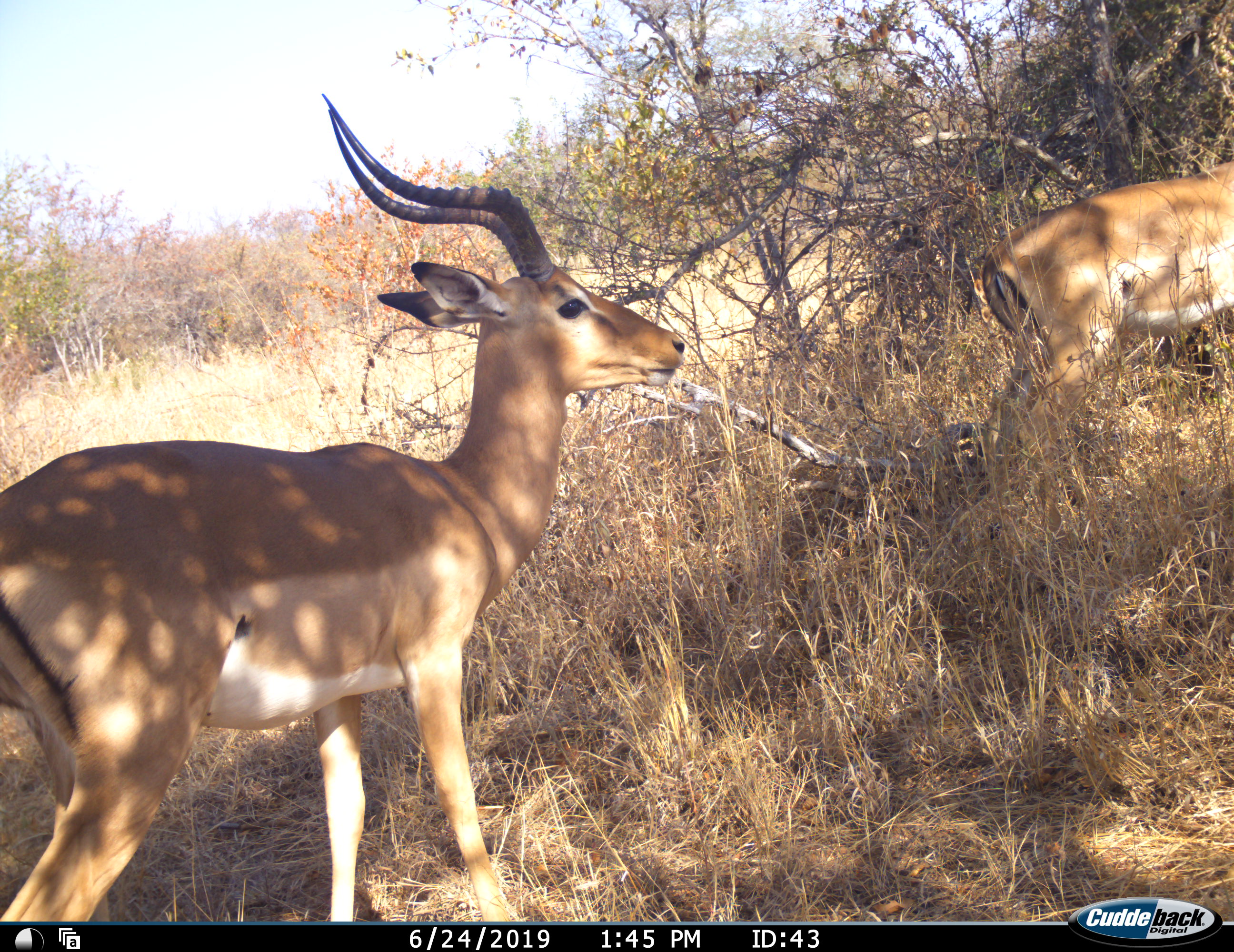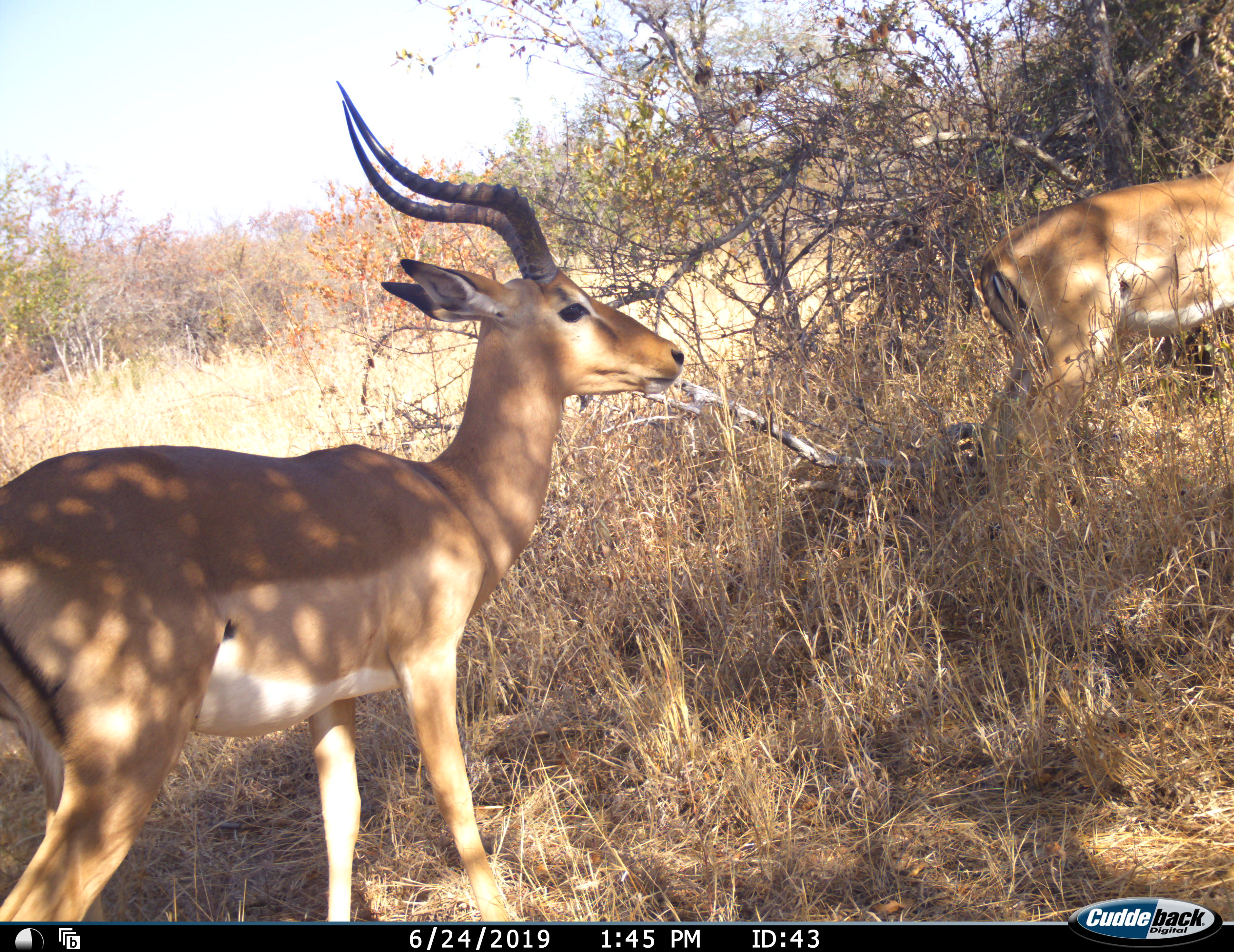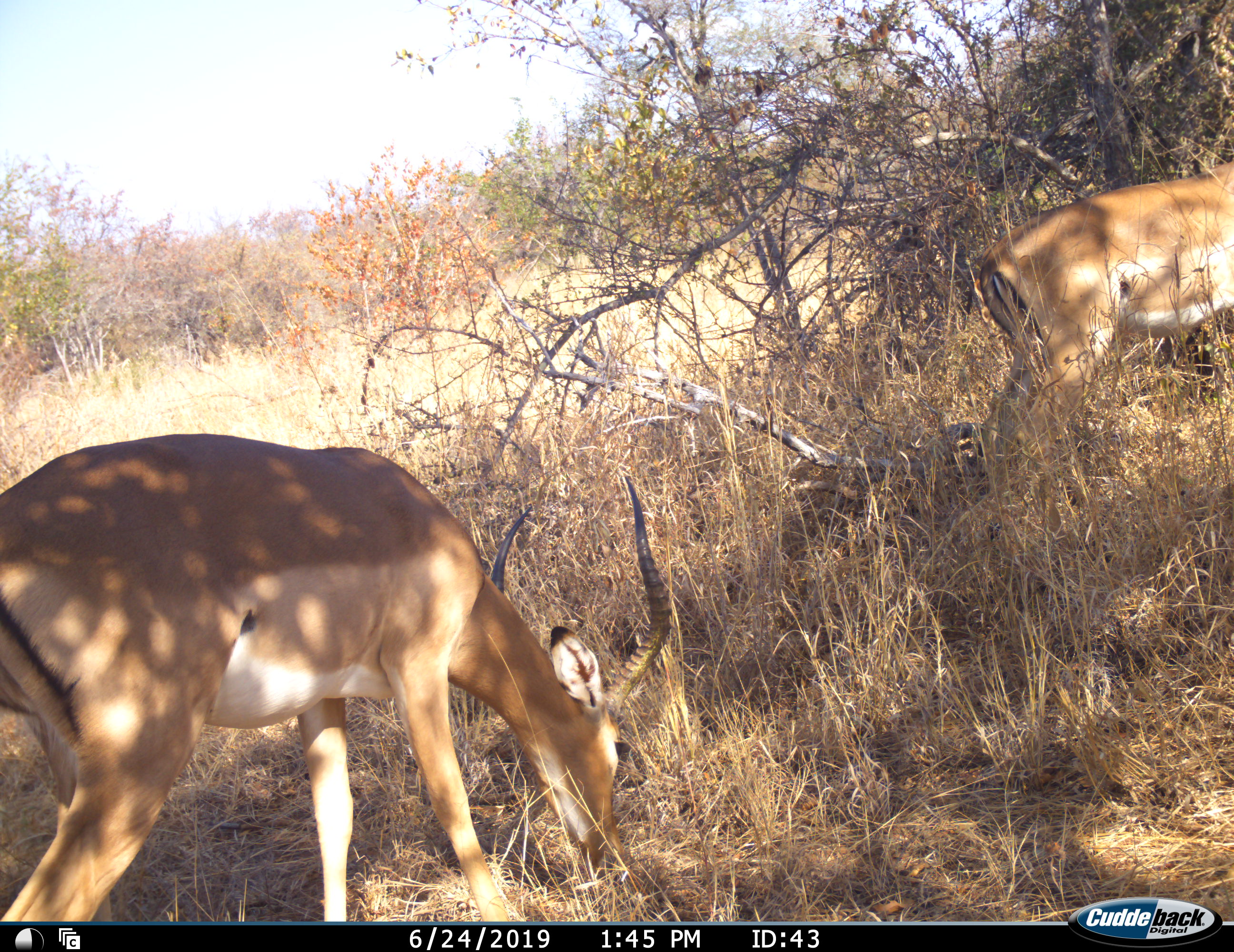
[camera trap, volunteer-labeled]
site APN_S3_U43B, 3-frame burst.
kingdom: Animalia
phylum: Chordata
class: Mammalia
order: Artiodactyla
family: Bovidae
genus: Aepyceros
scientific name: Aepyceros melampus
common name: impala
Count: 2.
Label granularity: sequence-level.